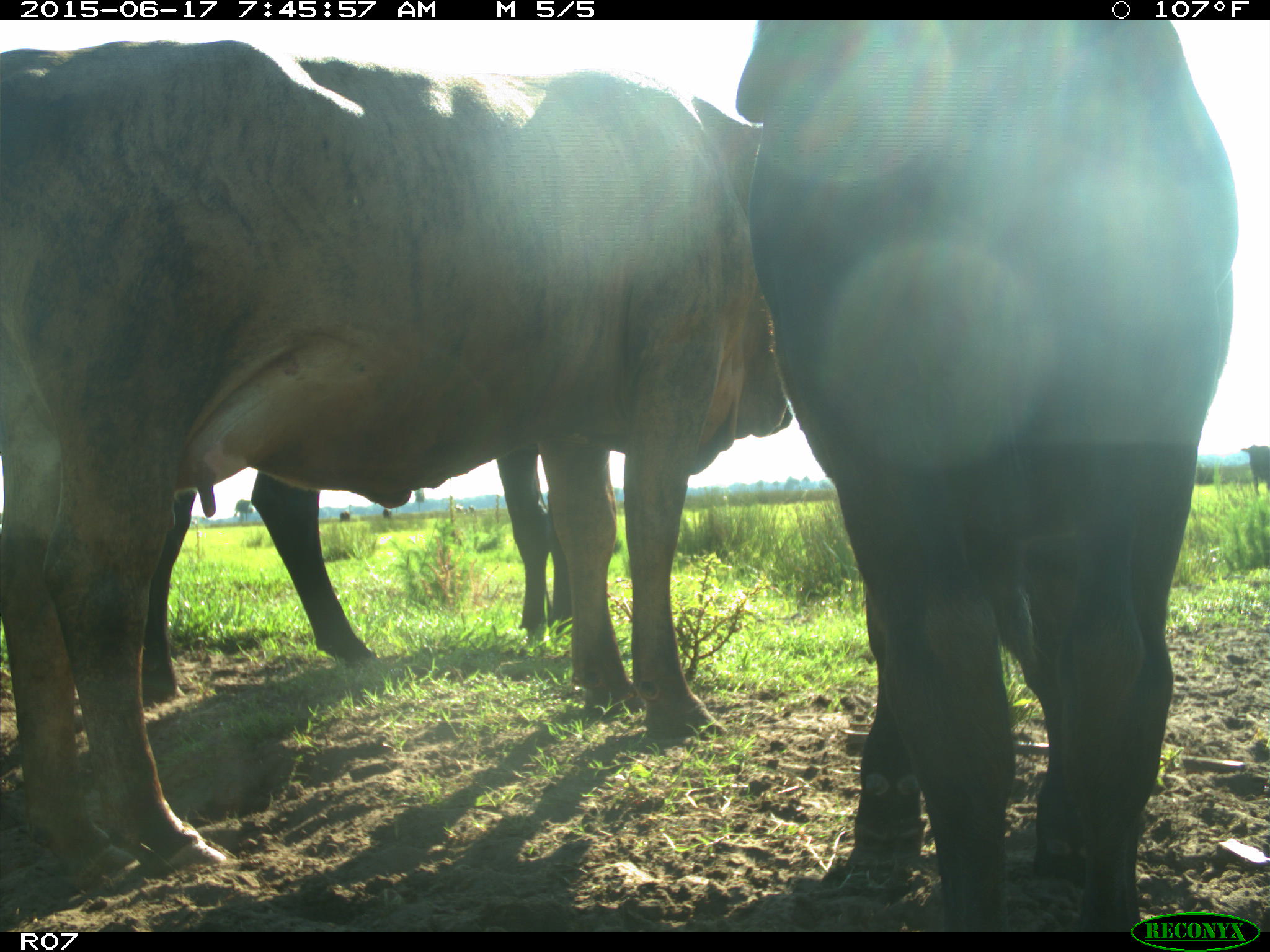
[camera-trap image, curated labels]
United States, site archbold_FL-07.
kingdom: Animalia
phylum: Chordata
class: Mammalia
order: Artiodactyla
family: Bovidae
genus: Bos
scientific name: Bos taurus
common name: domestic cow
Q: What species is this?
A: Bos taurus (domestic cow).